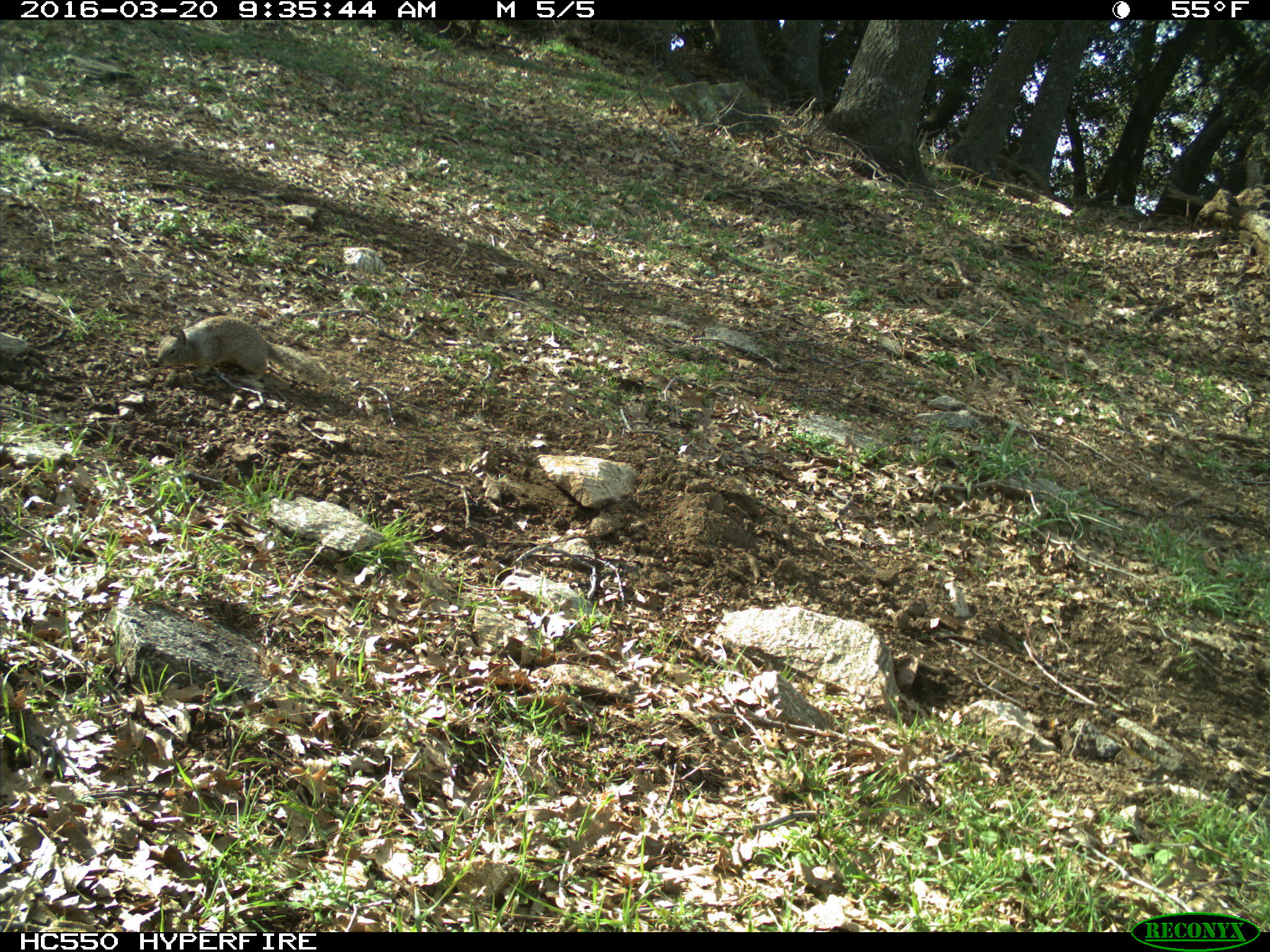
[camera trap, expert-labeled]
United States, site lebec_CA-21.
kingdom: Animalia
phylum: Chordata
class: Mammalia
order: Rodentia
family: Sciuridae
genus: Otospermophilus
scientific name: Otospermophilus beecheyi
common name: california ground squirrel